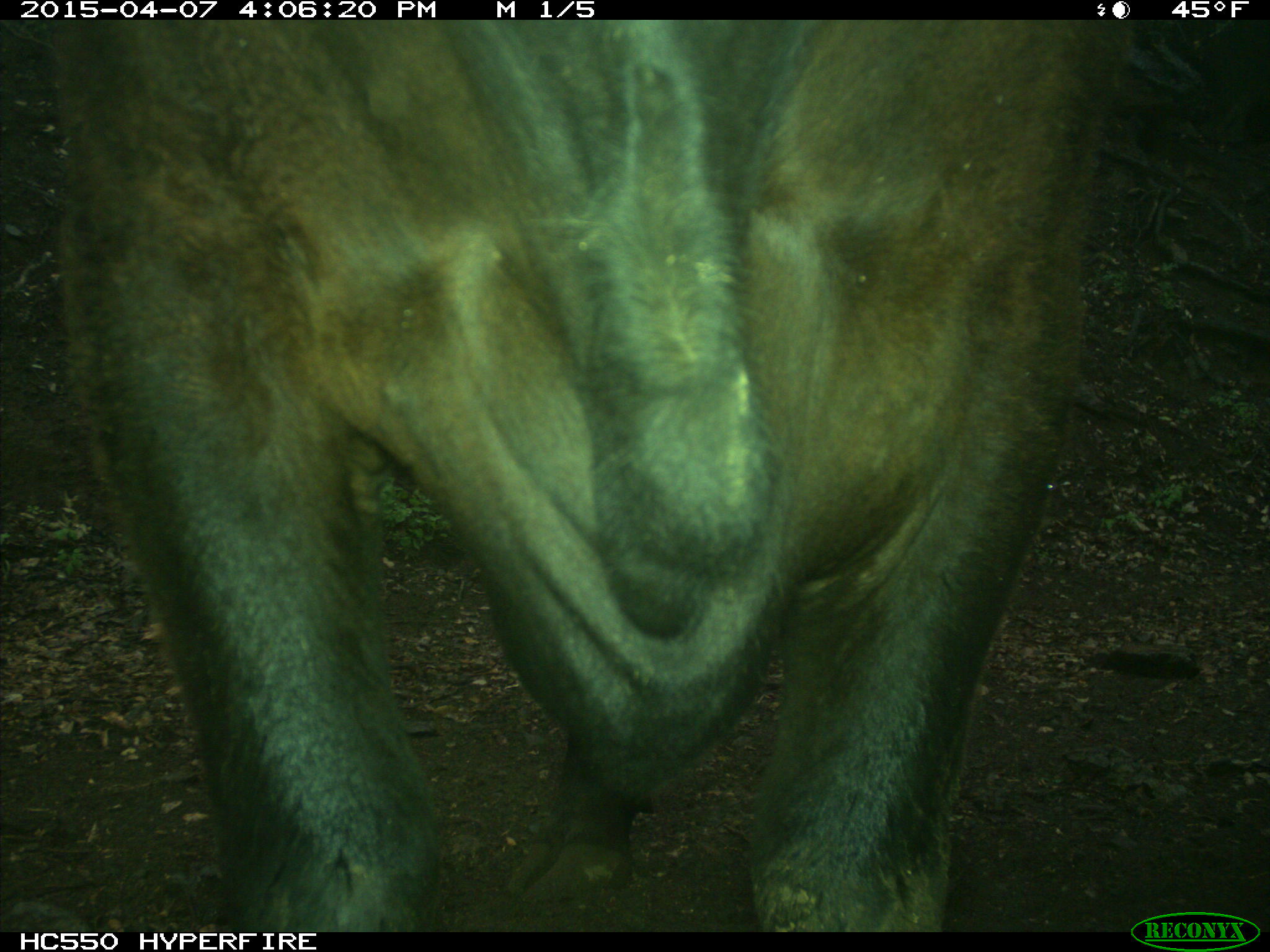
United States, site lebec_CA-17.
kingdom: Animalia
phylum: Chordata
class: Mammalia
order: Artiodactyla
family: Bovidae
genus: Bos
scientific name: Bos taurus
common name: domestic cow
Bos taurus (domestic cow).